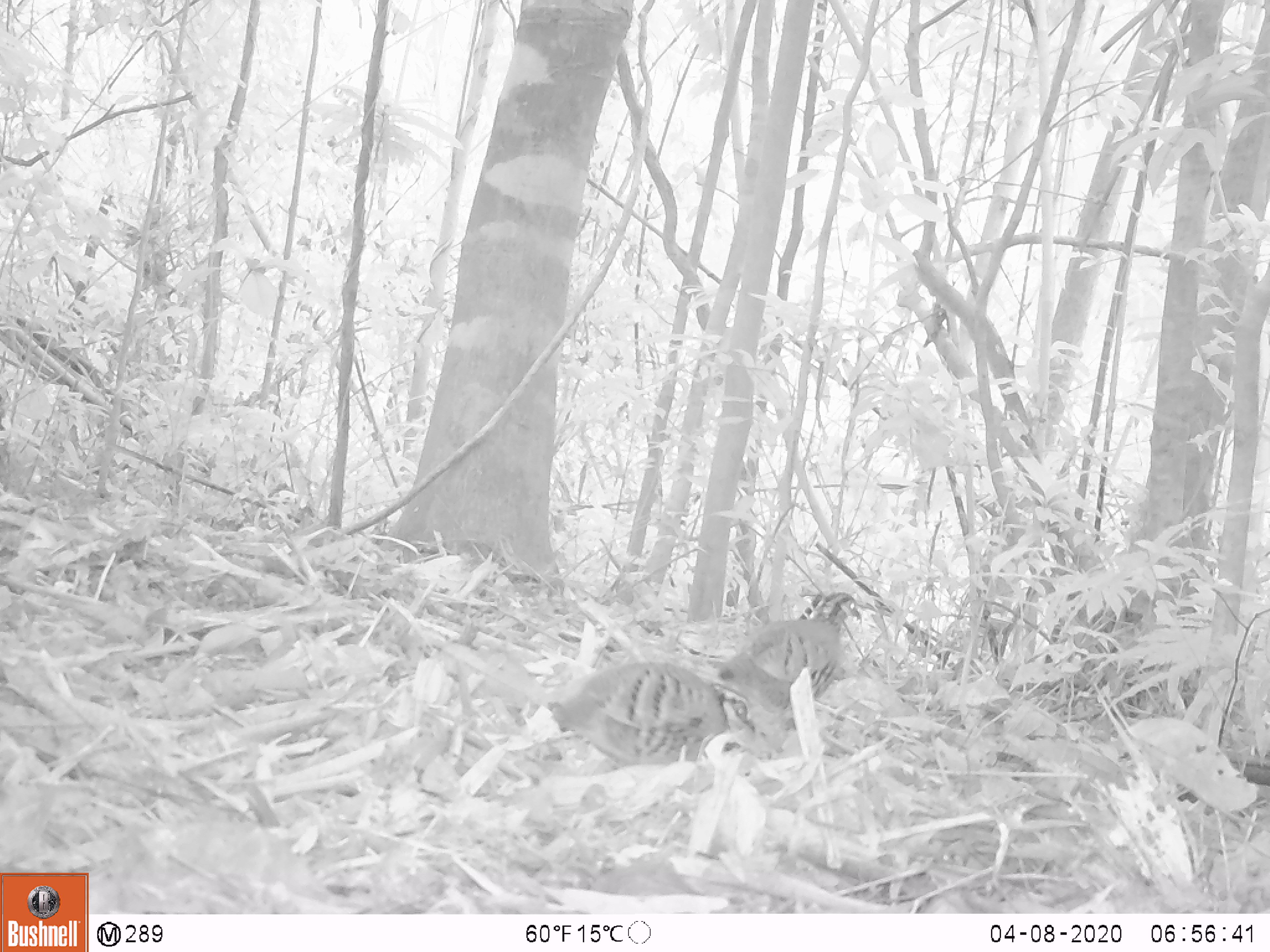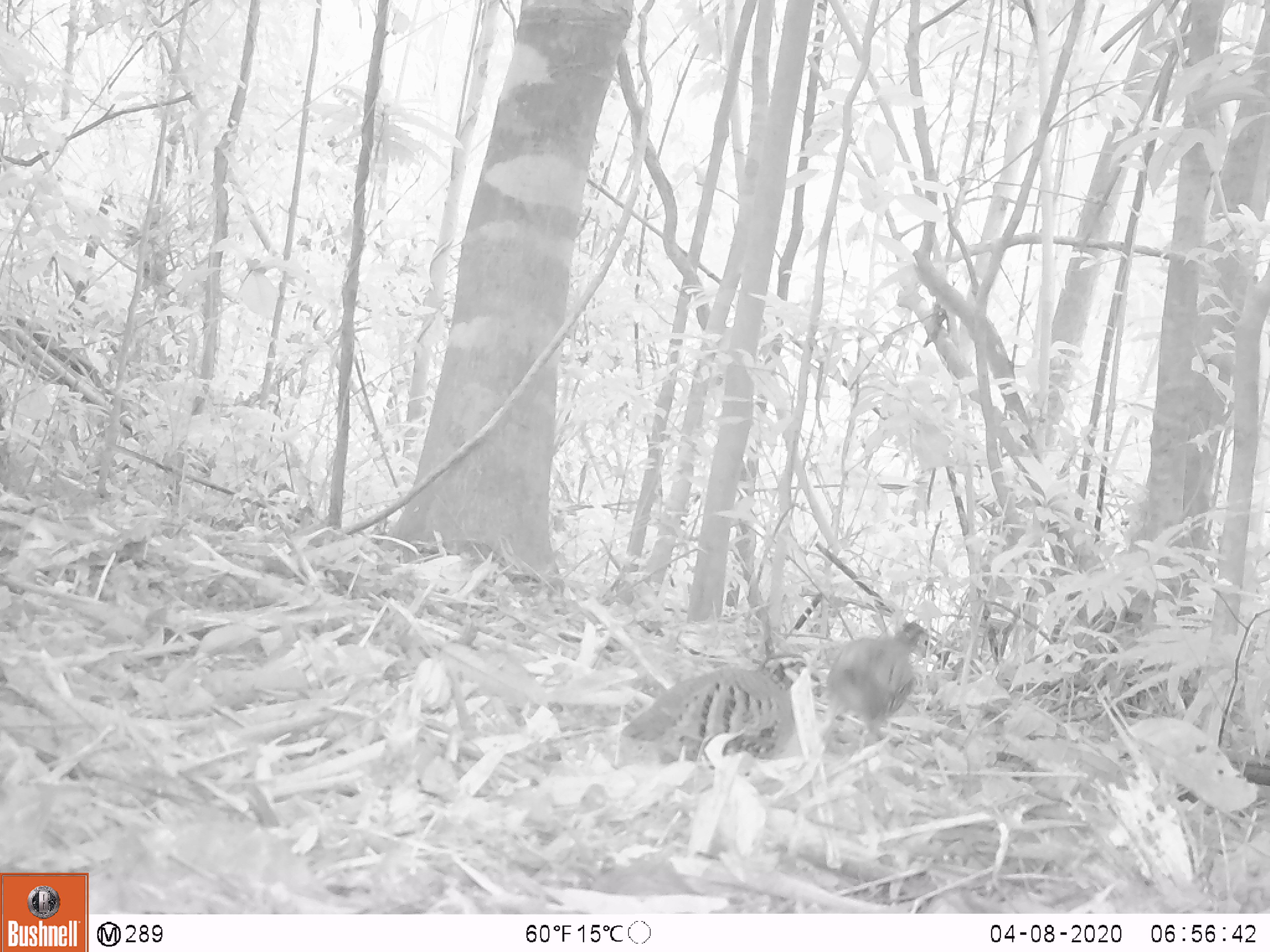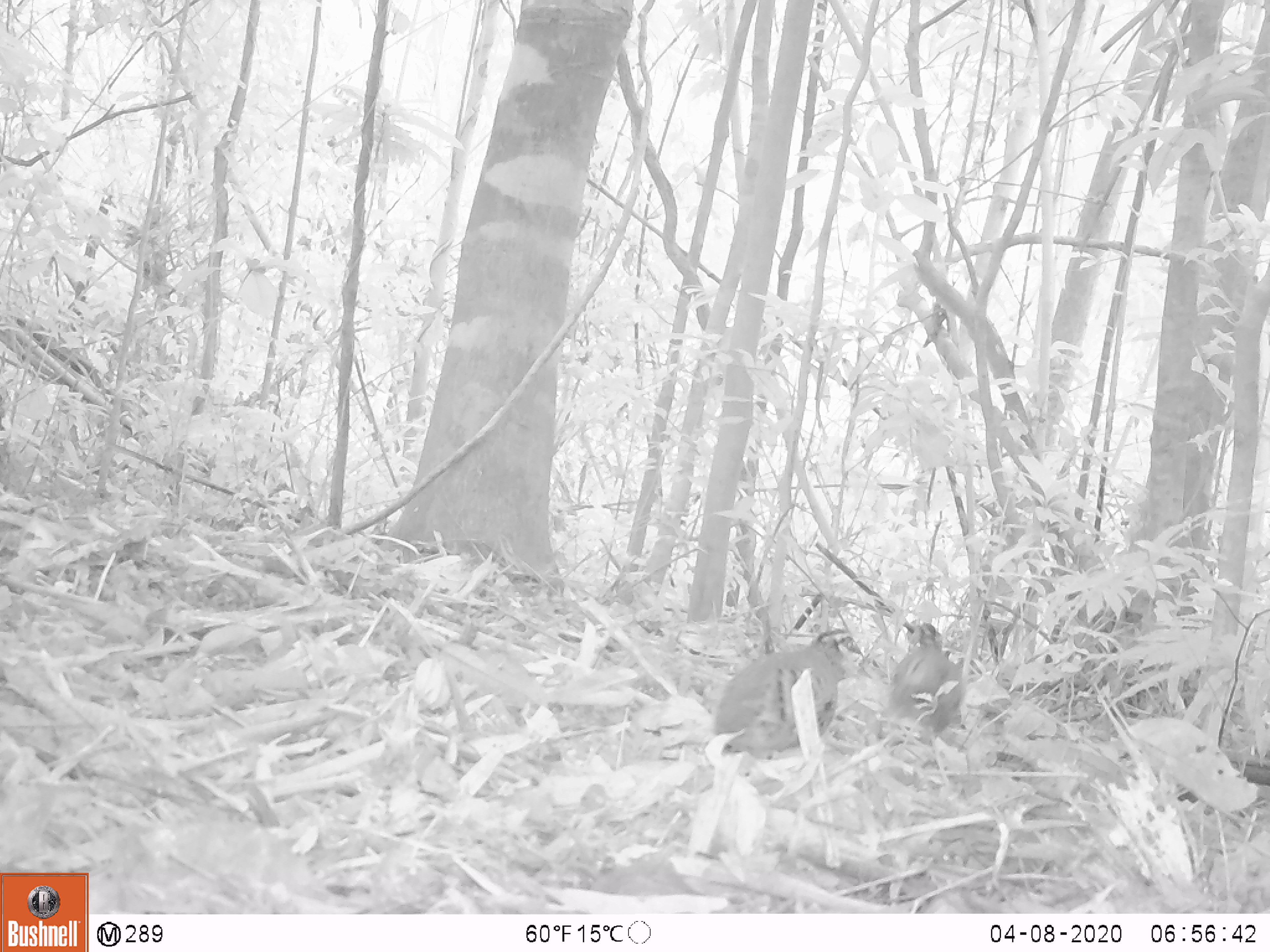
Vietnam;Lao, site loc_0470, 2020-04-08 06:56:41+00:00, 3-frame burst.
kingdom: Animalia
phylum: Chordata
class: Aves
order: Galliformes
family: Phasianidae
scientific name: Phasianidae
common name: partridge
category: unidentified partridge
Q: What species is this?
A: Unidentified partridge (partridge) (Phasianidae).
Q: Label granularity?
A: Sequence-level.